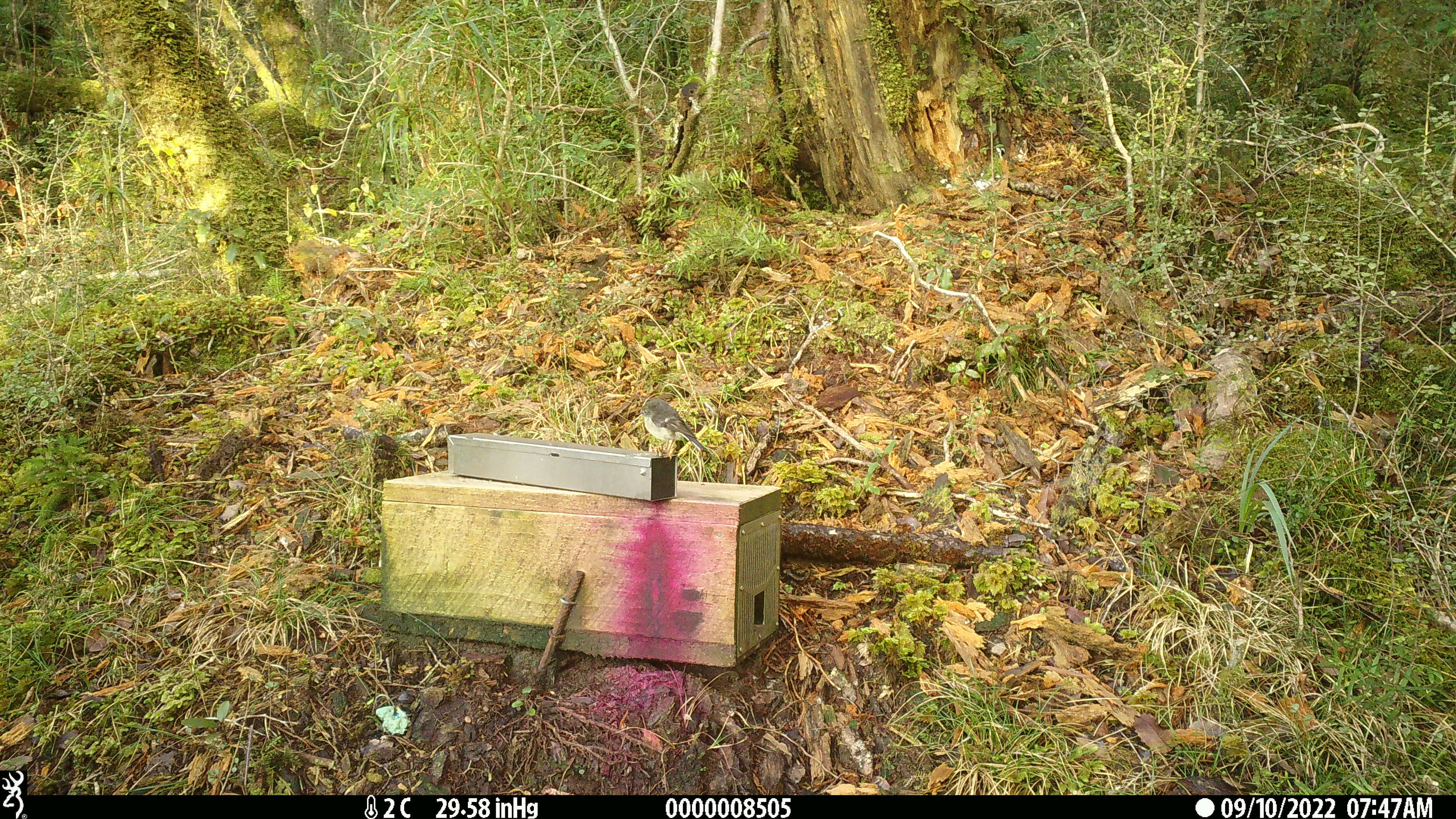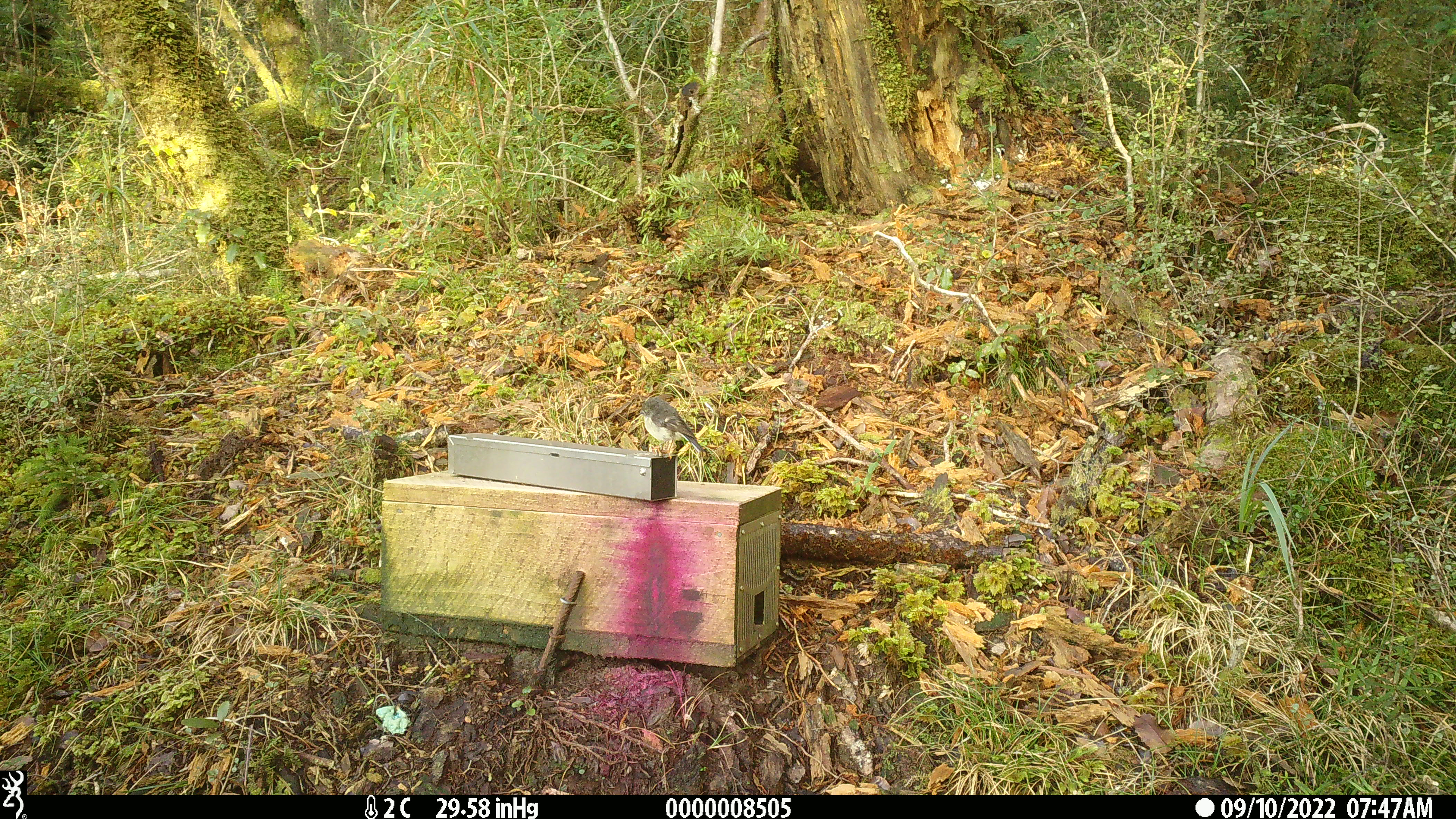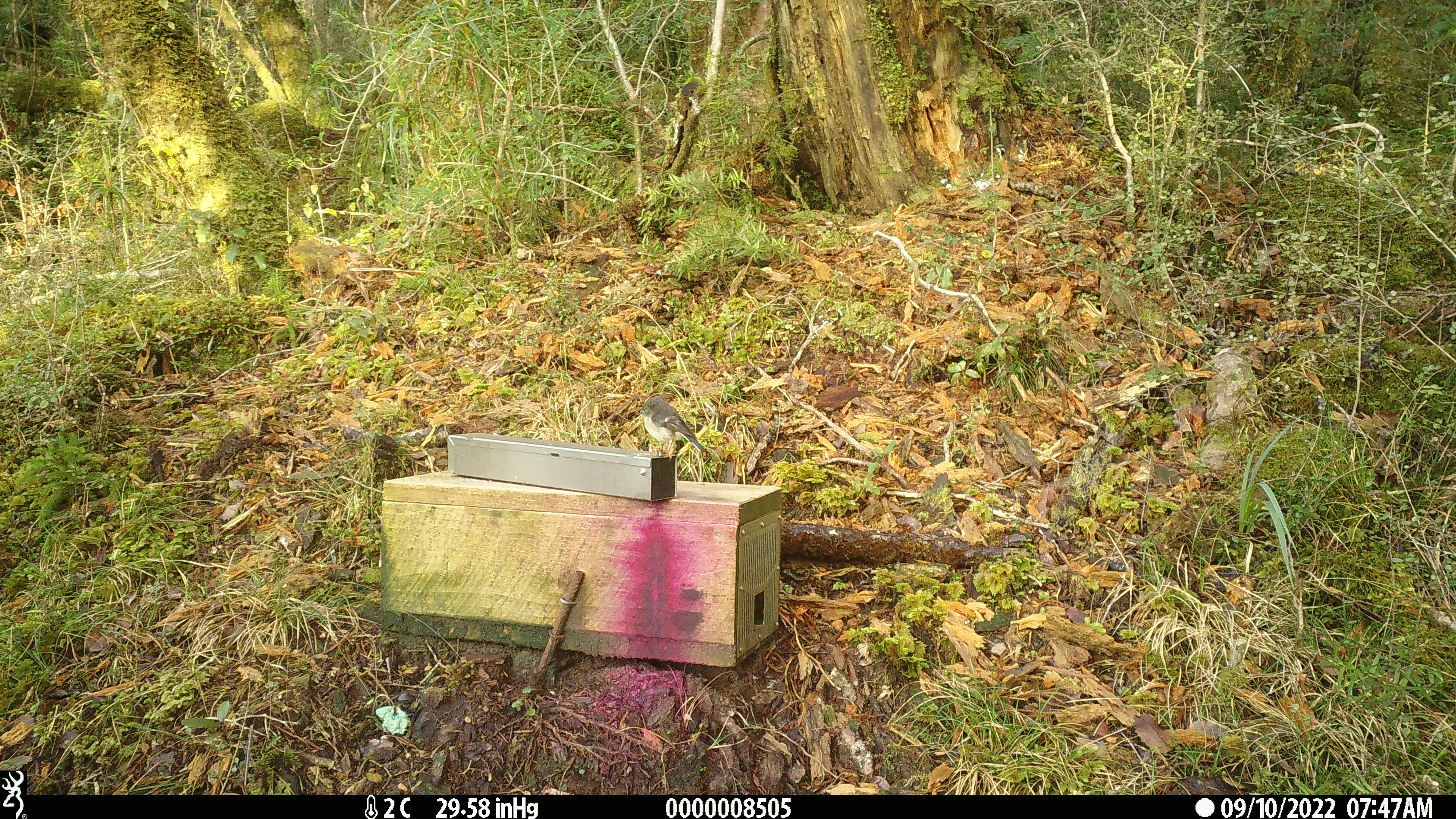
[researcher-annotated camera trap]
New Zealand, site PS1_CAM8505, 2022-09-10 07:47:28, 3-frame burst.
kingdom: Animalia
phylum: Chordata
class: Aves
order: Passeriformes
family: Petroicidae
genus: Petroica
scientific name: Petroica macrocephala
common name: tomtit